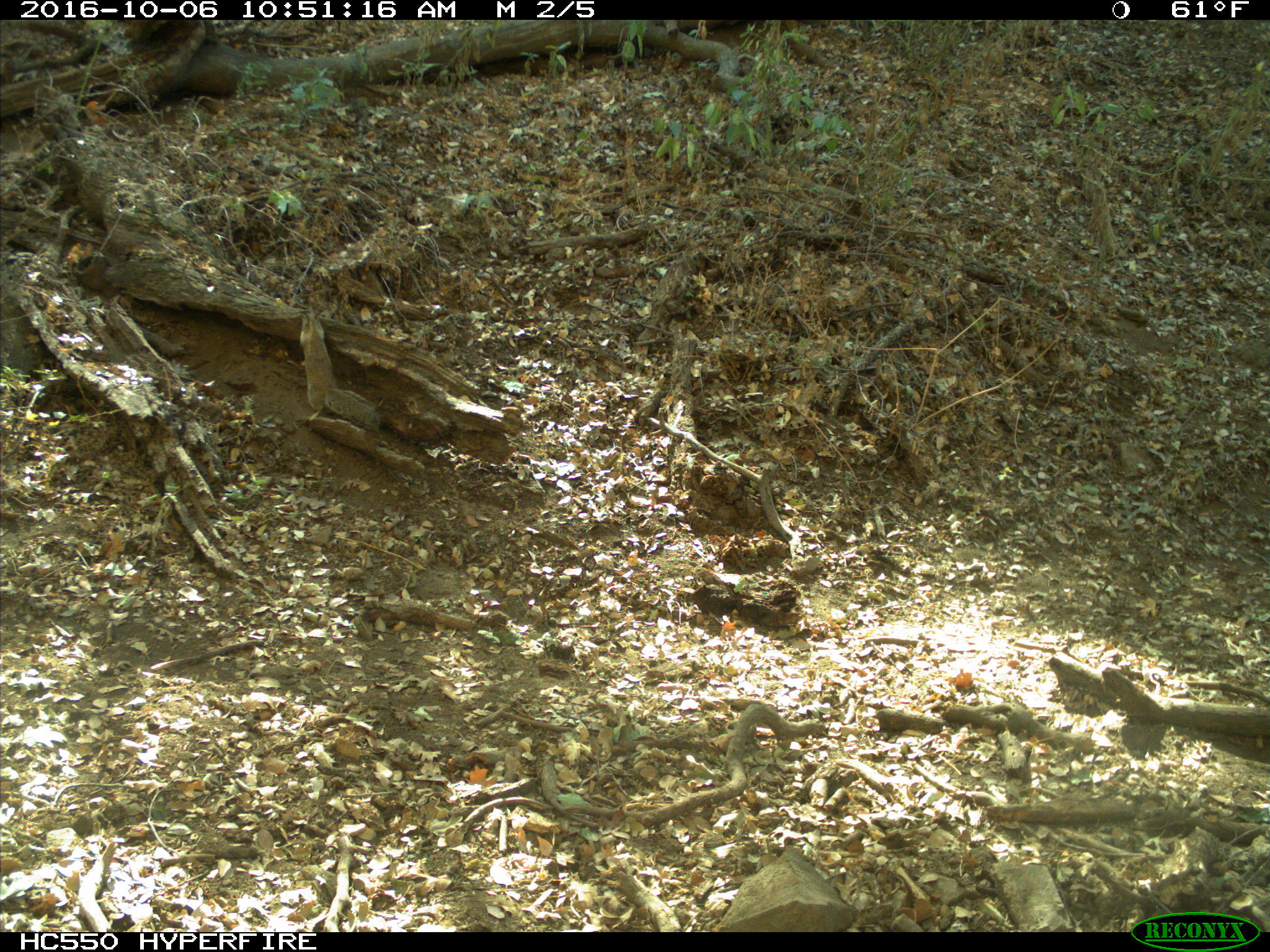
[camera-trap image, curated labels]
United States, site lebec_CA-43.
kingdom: Animalia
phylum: Chordata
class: Mammalia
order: Rodentia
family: Sciuridae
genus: Otospermophilus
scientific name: Otospermophilus beecheyi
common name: california ground squirrel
Otospermophilus beecheyi (california ground squirrel).